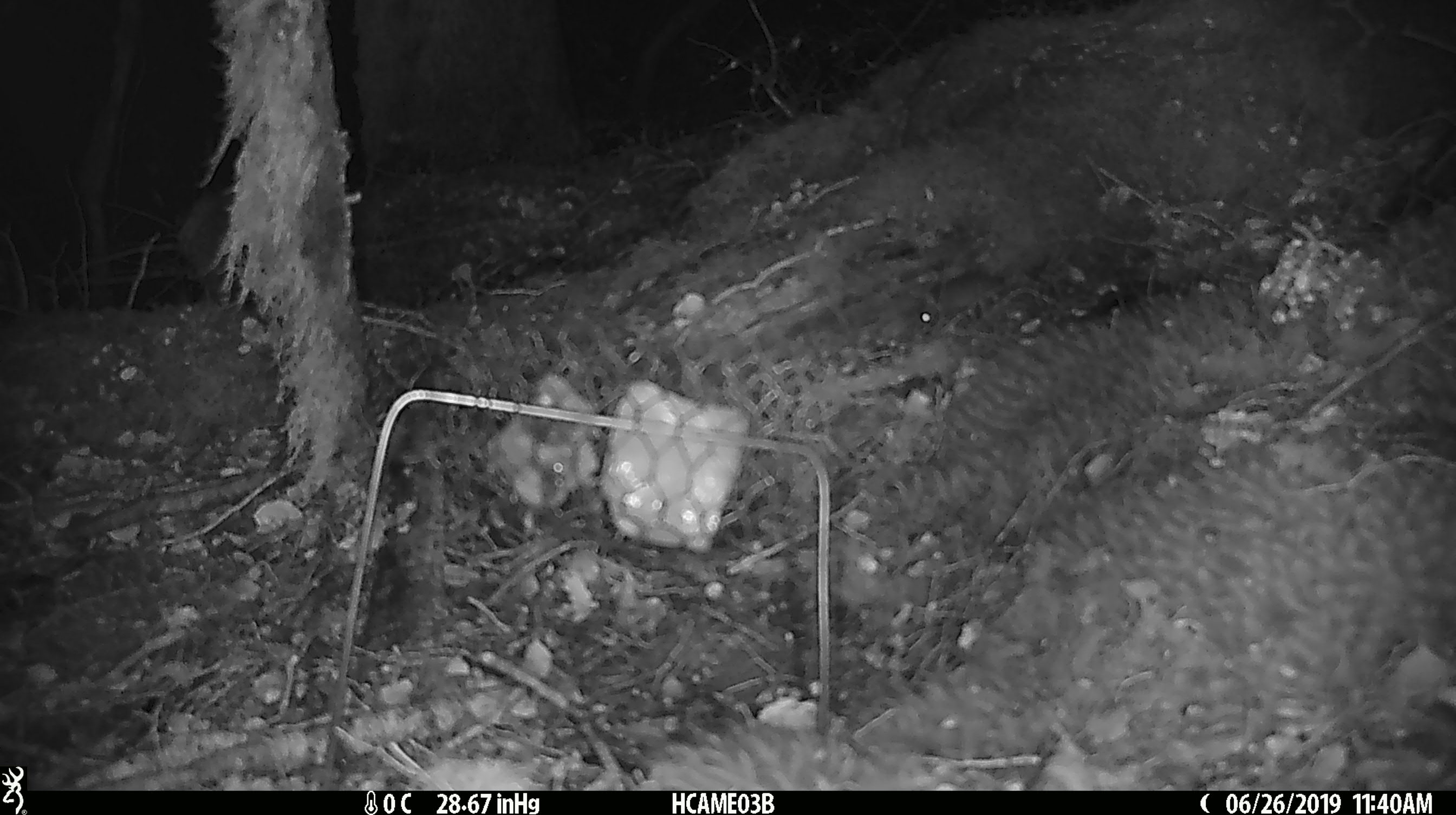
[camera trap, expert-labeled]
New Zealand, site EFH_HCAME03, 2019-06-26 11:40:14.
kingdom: Animalia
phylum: Chordata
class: Mammalia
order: Rodentia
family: Muridae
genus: Mus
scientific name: Mus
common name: mouse